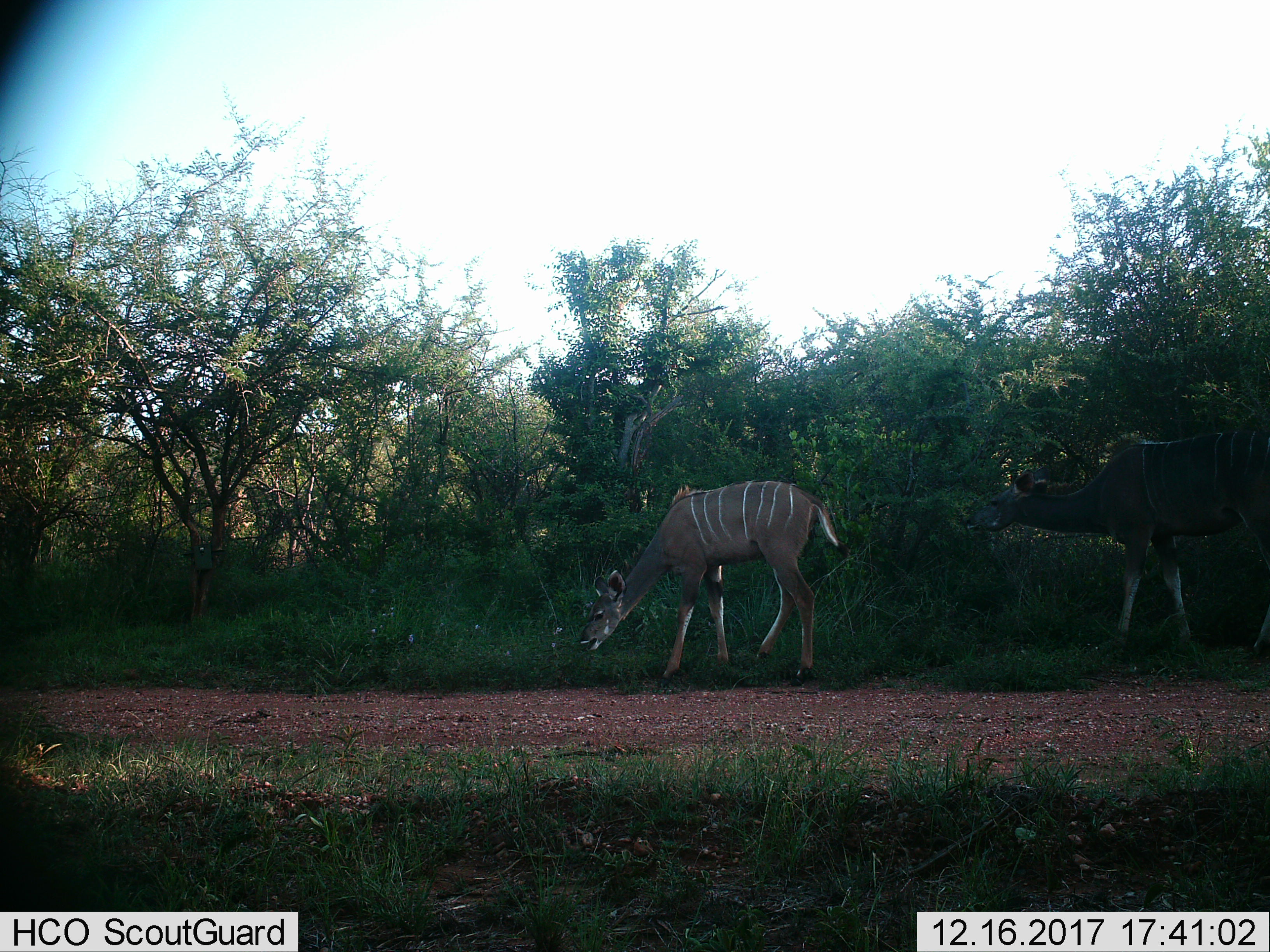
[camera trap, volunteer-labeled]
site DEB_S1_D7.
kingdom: Animalia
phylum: Chordata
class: Mammalia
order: Artiodactyla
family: Bovidae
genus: Tragelaphus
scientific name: Tragelaphus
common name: kudu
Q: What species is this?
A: Kudu (Tragelaphus).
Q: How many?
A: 2.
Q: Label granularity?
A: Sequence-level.